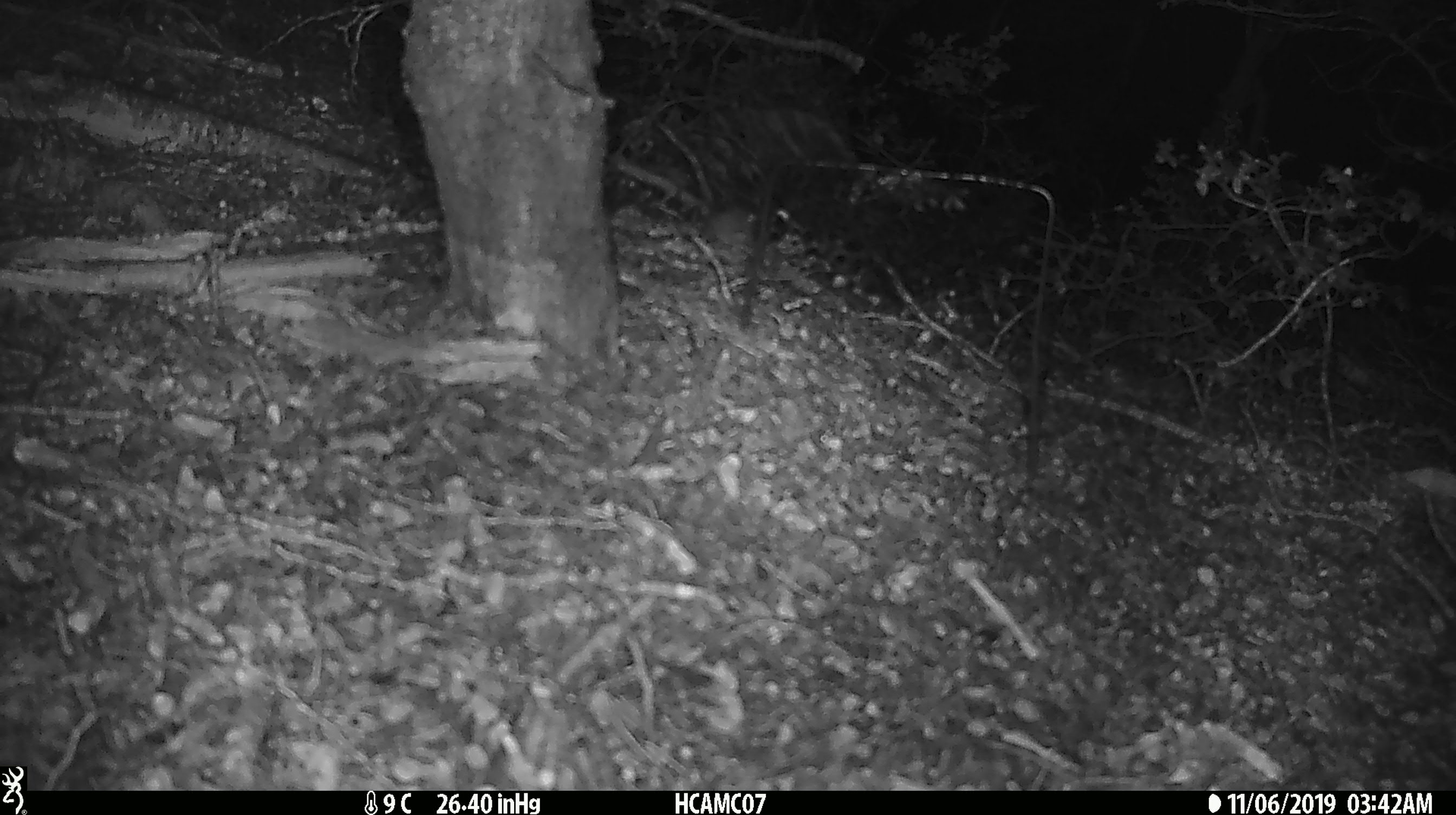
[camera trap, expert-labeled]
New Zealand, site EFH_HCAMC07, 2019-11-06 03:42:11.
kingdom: Animalia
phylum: Chordata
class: Mammalia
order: Rodentia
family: Muridae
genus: Mus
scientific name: Mus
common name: mouse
Mouse (Mus).